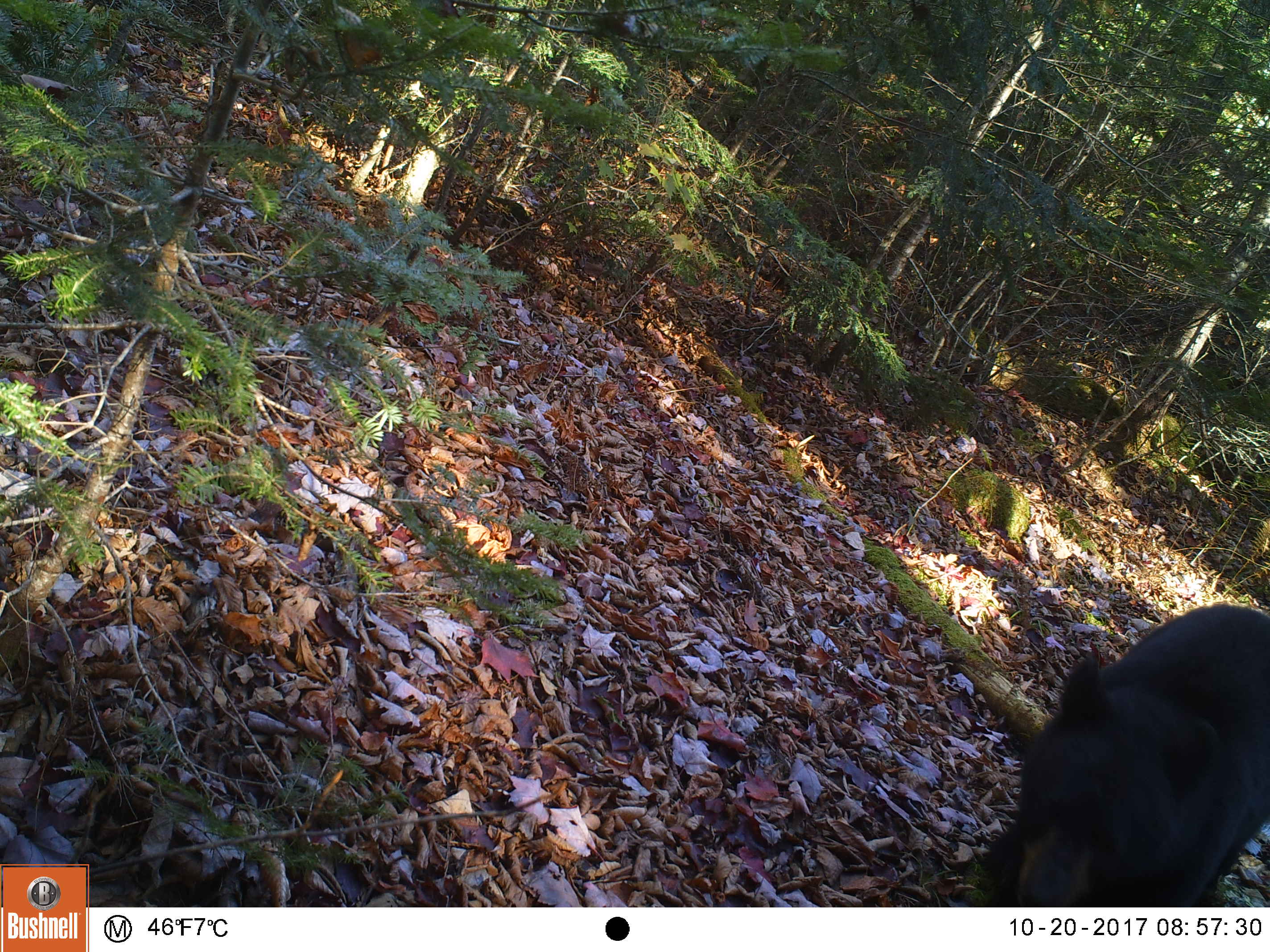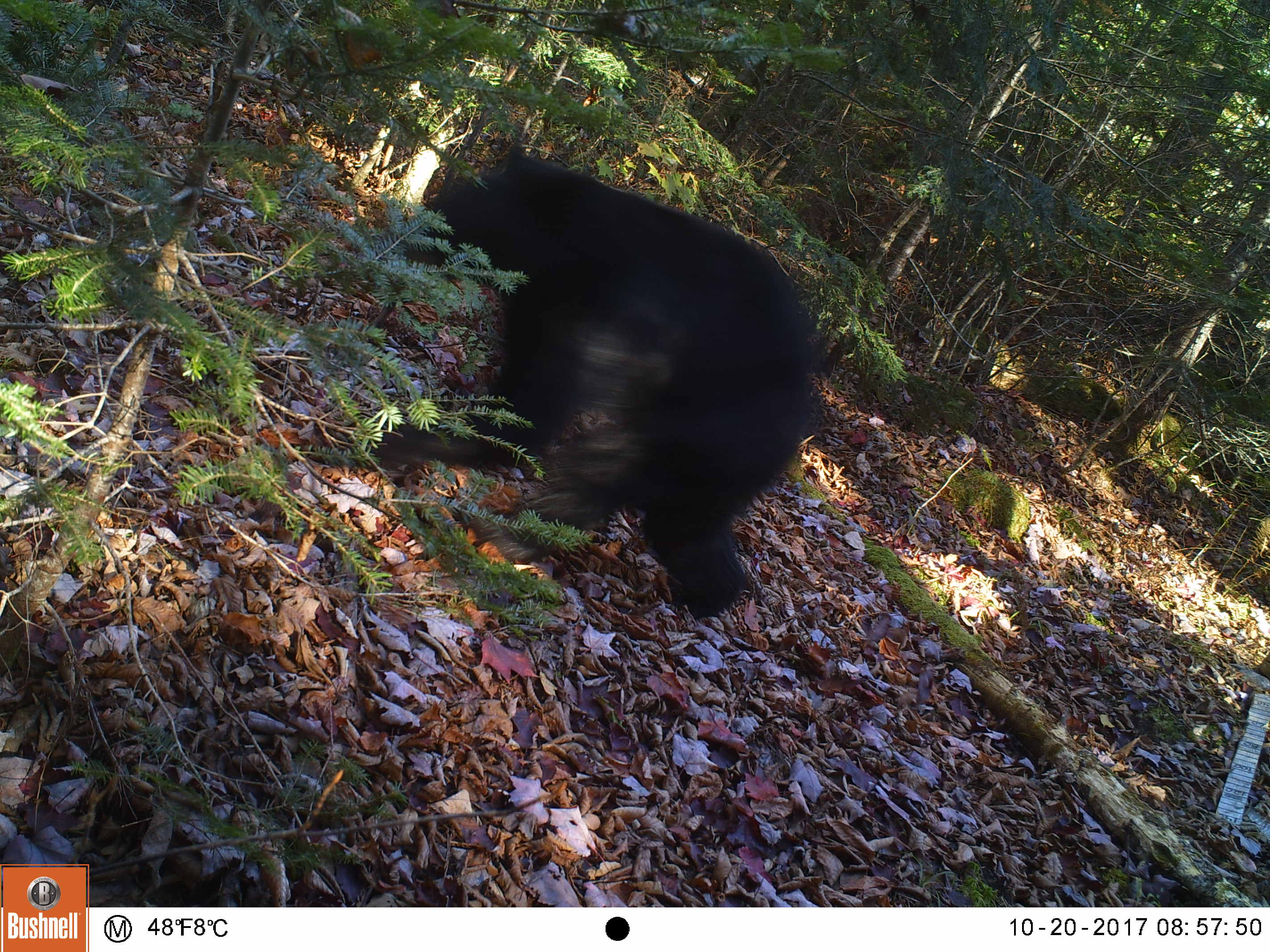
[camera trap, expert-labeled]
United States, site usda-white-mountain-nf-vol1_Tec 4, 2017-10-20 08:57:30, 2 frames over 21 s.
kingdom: Animalia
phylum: Chordata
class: Mammalia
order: Carnivora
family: Ursidae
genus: Ursus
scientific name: Ursus americanus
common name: black bear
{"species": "black bear (Ursus americanus)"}